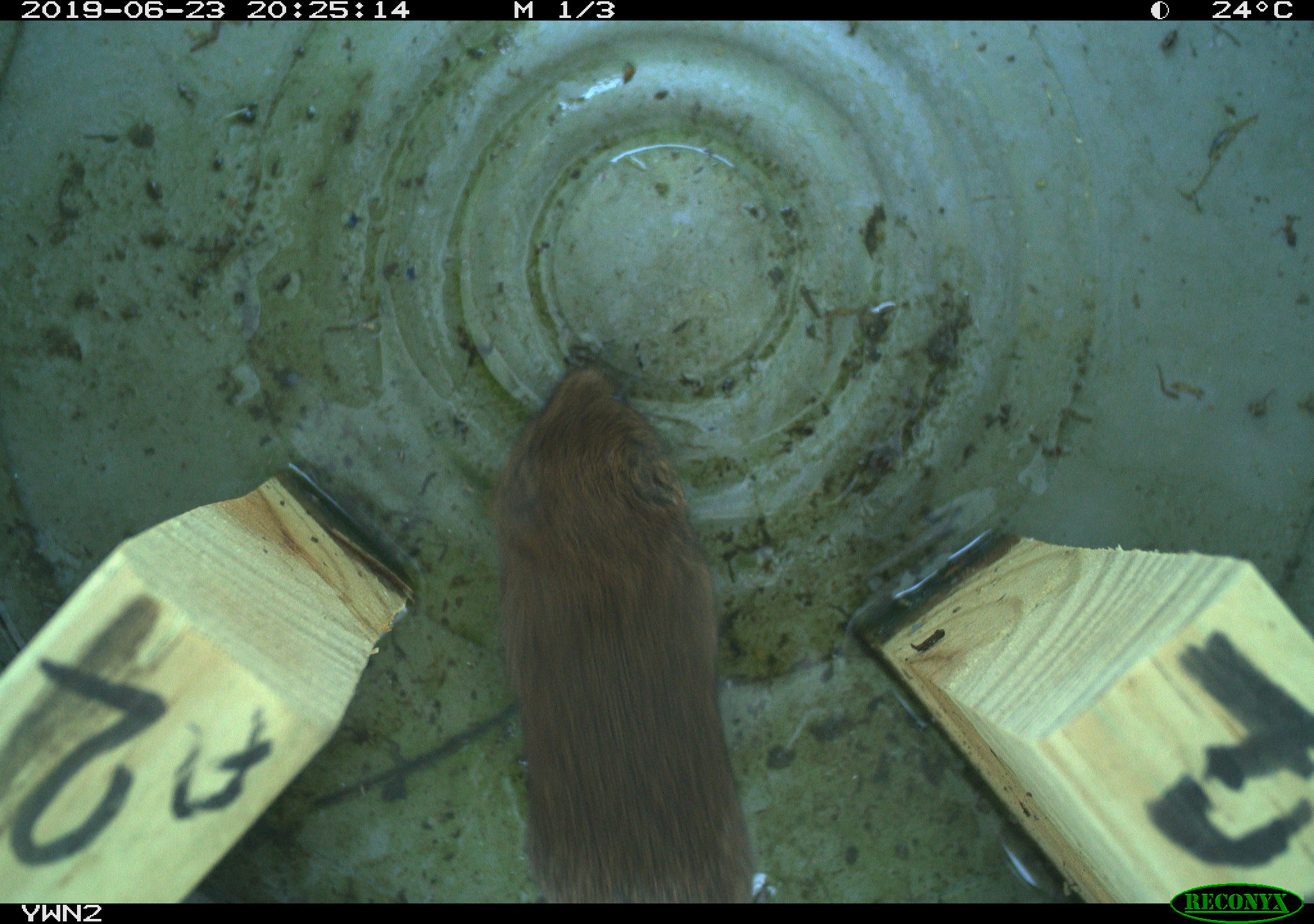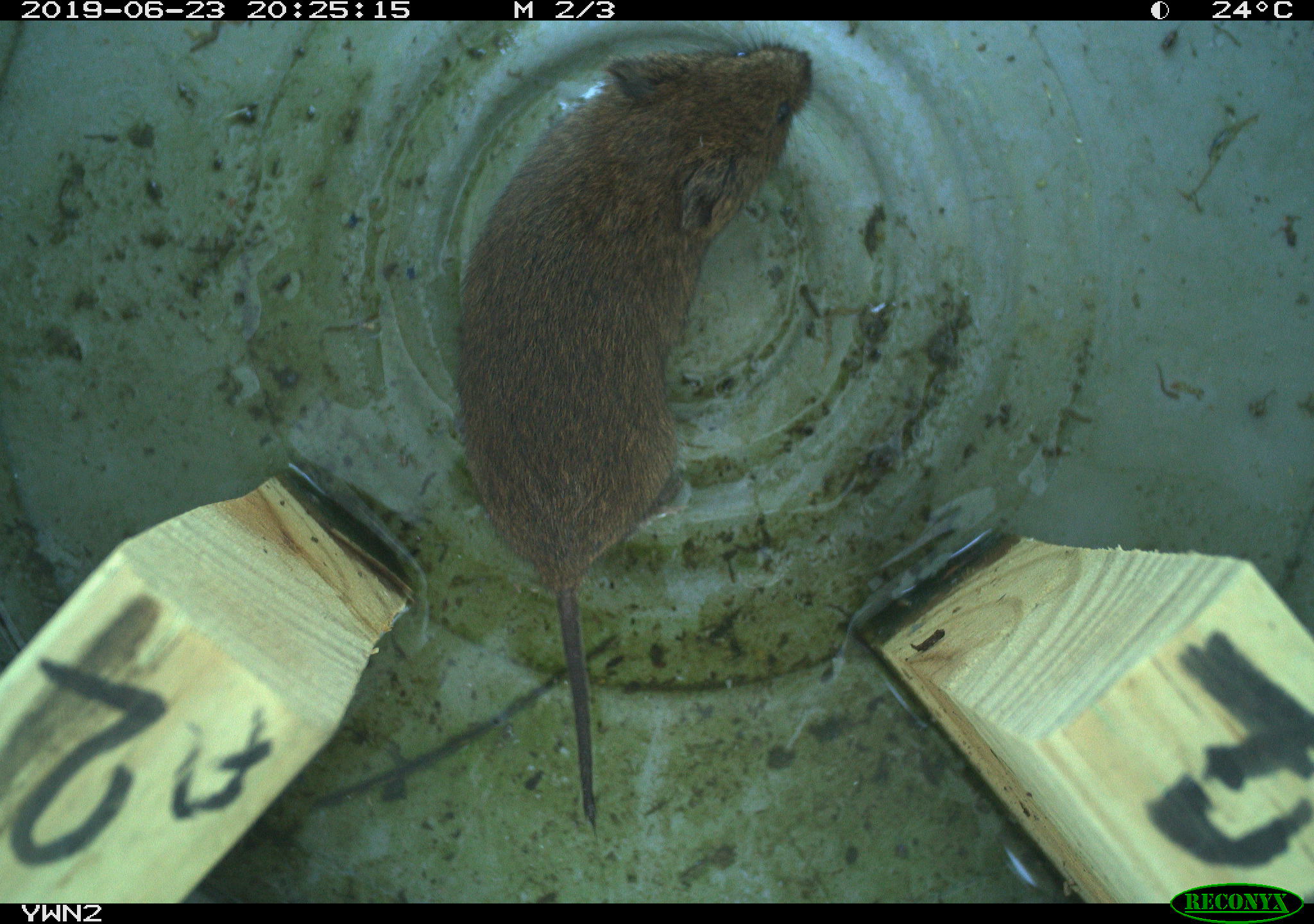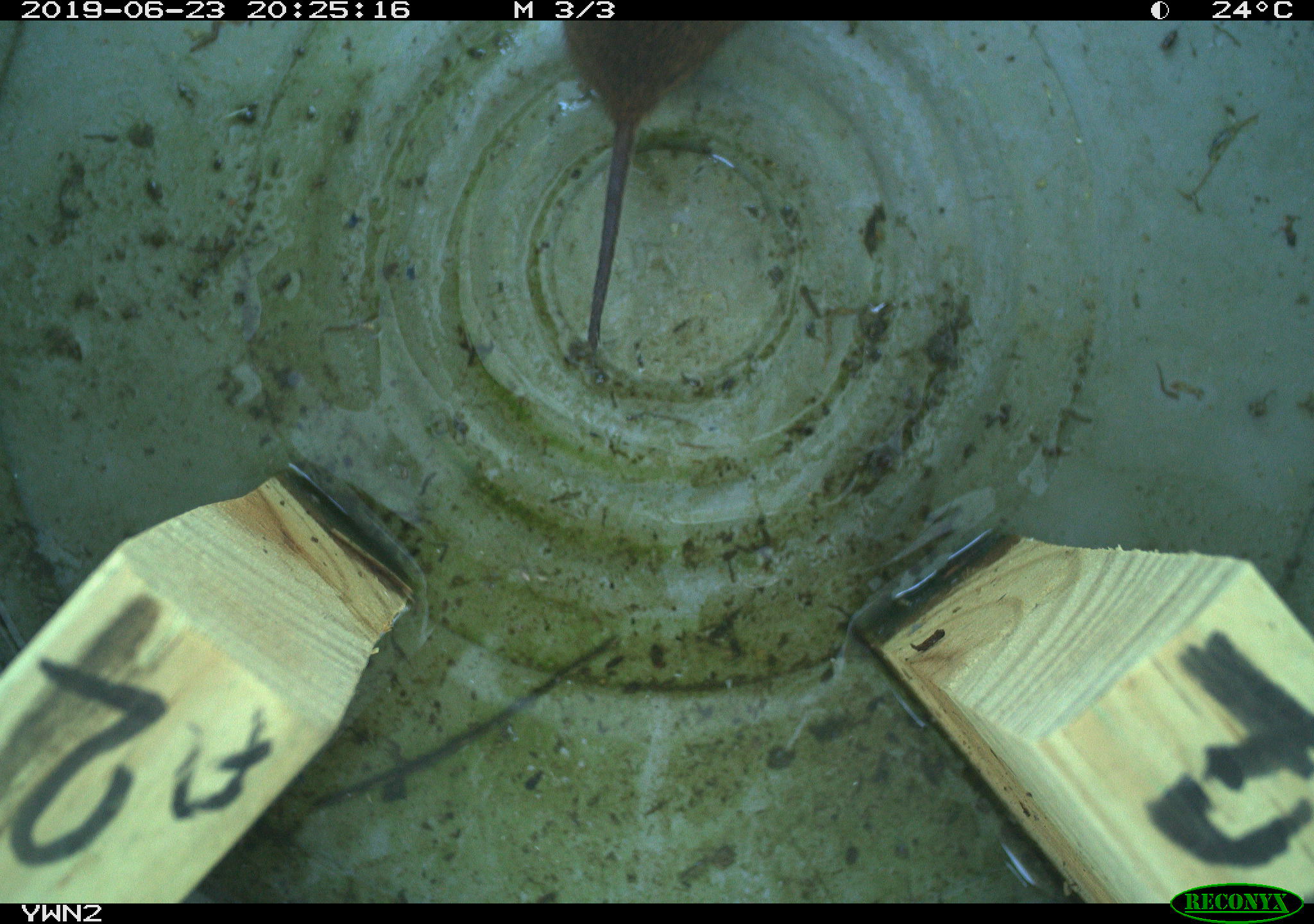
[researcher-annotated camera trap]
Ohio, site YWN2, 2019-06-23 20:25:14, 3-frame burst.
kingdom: Animalia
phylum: Chordata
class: Mammalia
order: Rodentia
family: Cricetidae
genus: Microtus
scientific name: Microtus pennsylvanicus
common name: meadow vole